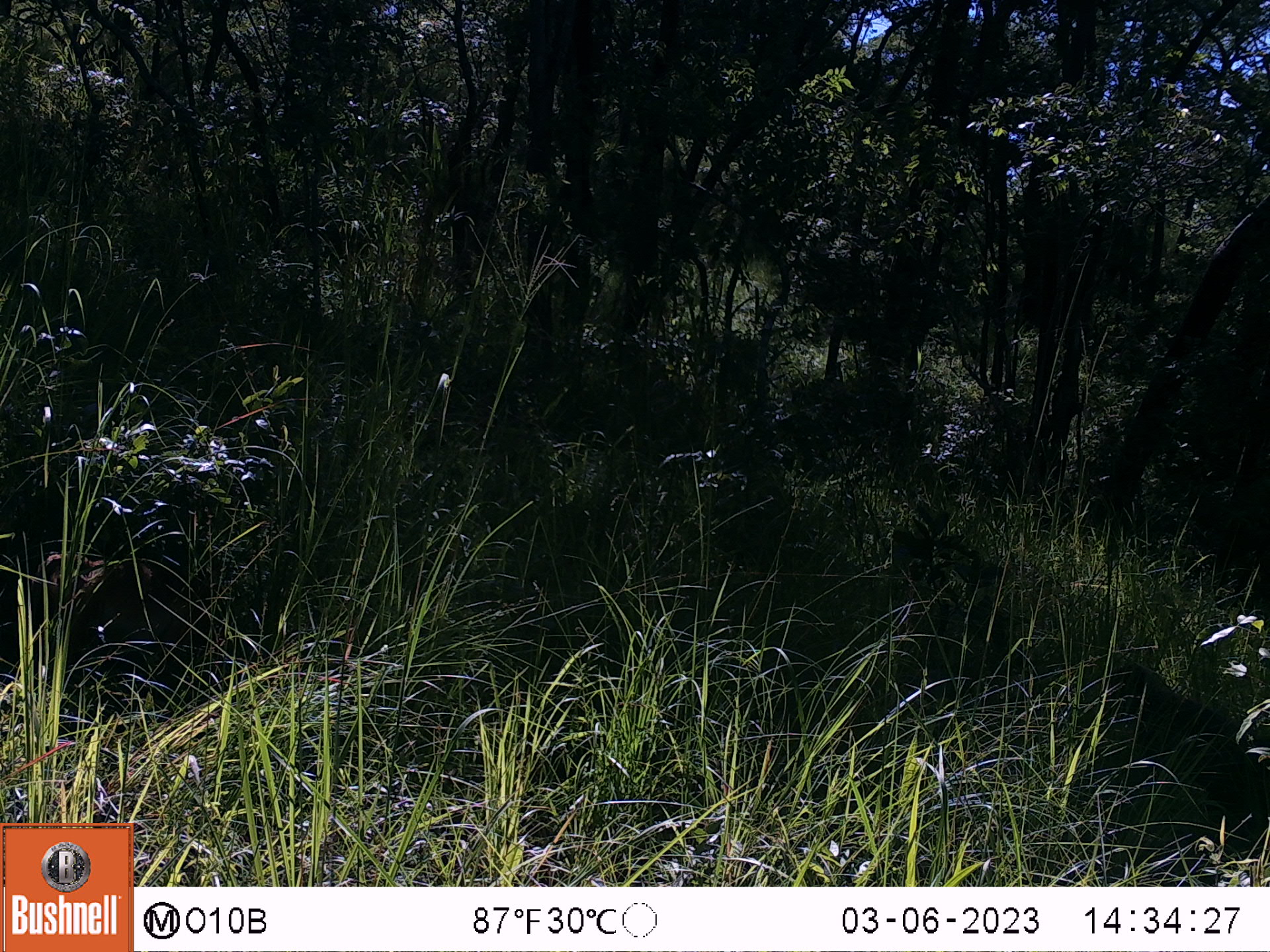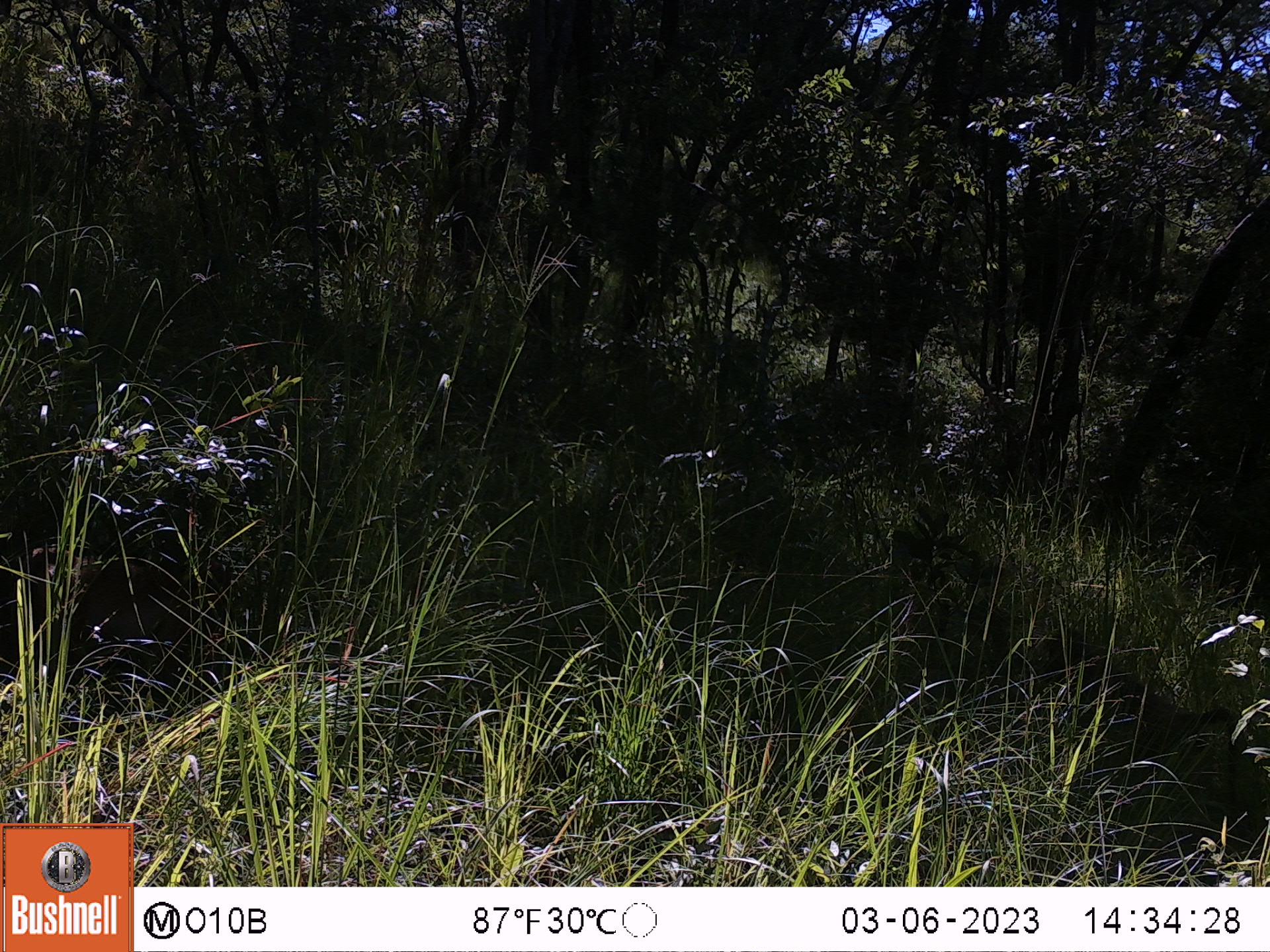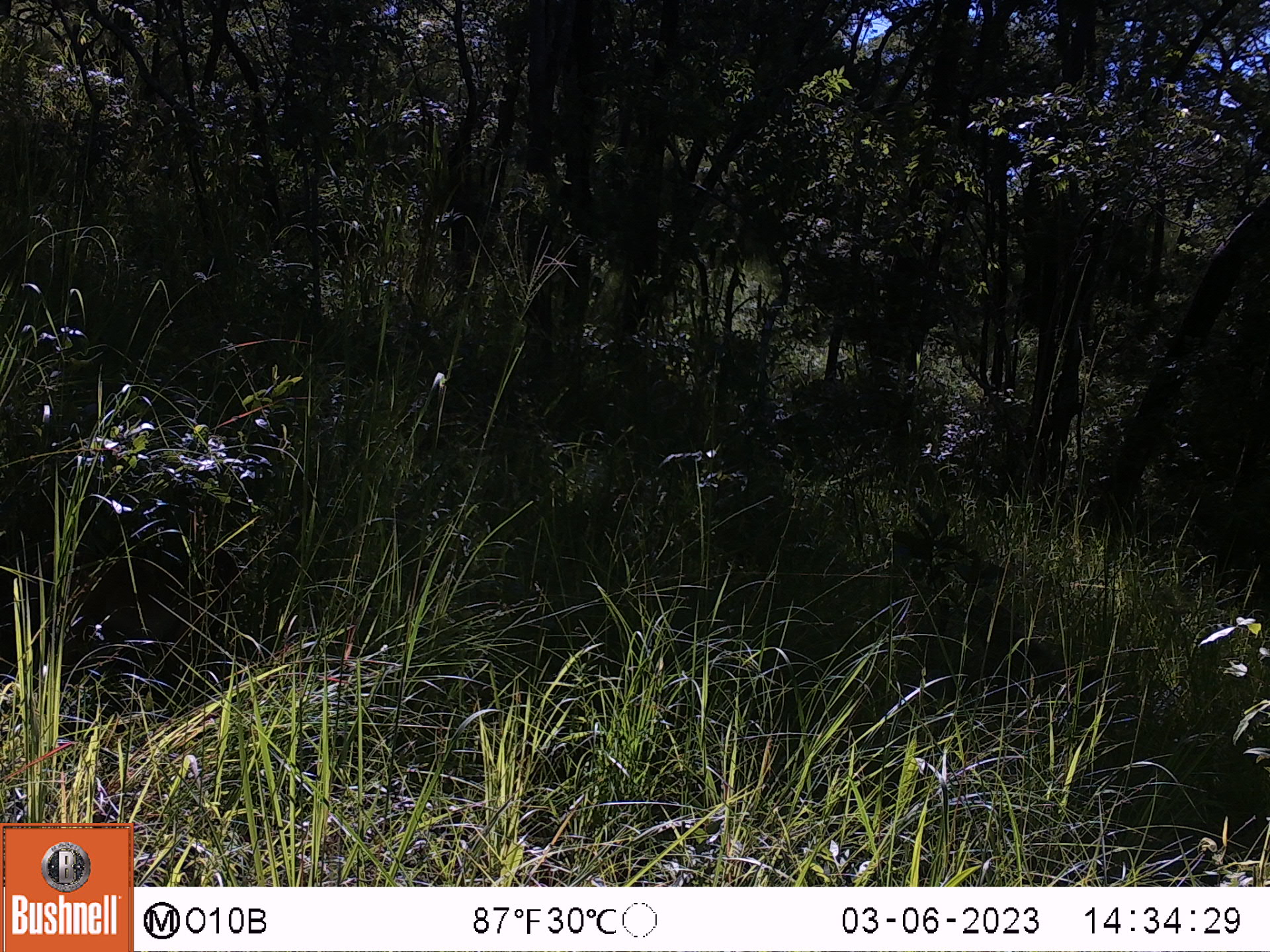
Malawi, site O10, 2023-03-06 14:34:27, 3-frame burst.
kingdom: Animalia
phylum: Chordata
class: Mammalia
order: Primates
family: Cercopithecidae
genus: Papio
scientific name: Papio cynocephalus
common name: yellow baboon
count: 1